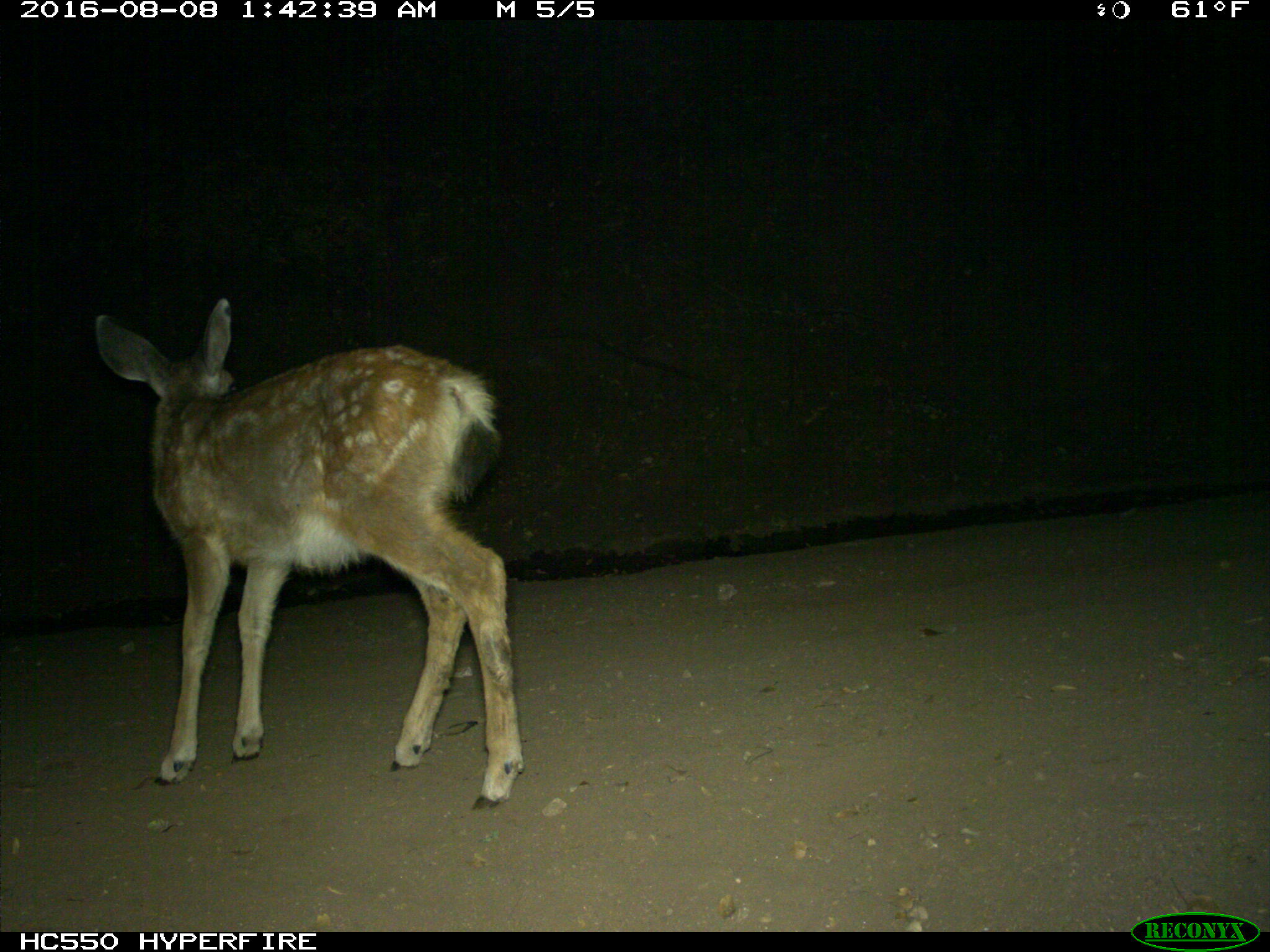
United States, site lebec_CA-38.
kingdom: Animalia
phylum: Chordata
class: Mammalia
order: Artiodactyla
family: Cervidae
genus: Odocoileus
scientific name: Odocoileus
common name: deer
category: unidentified deer